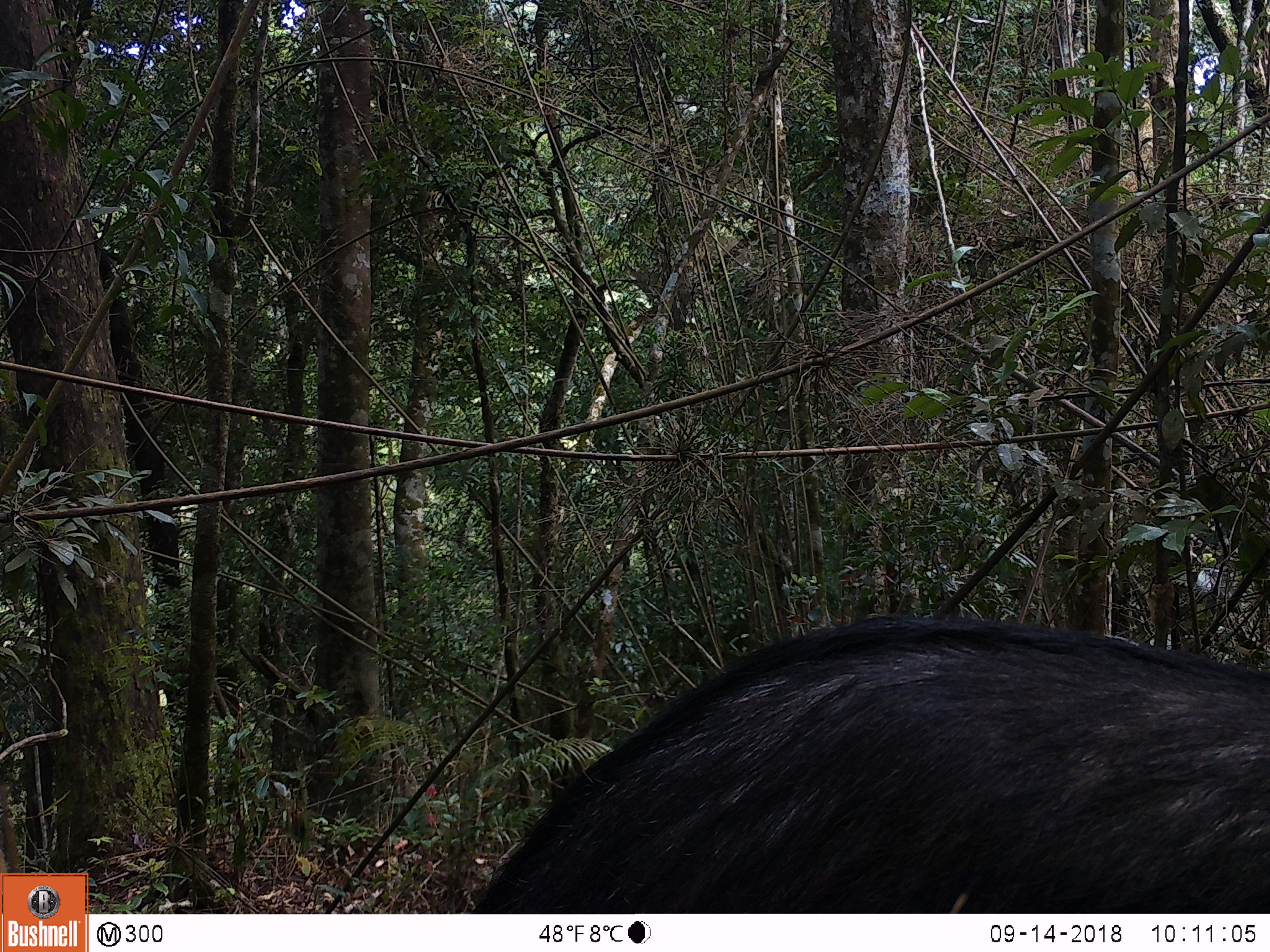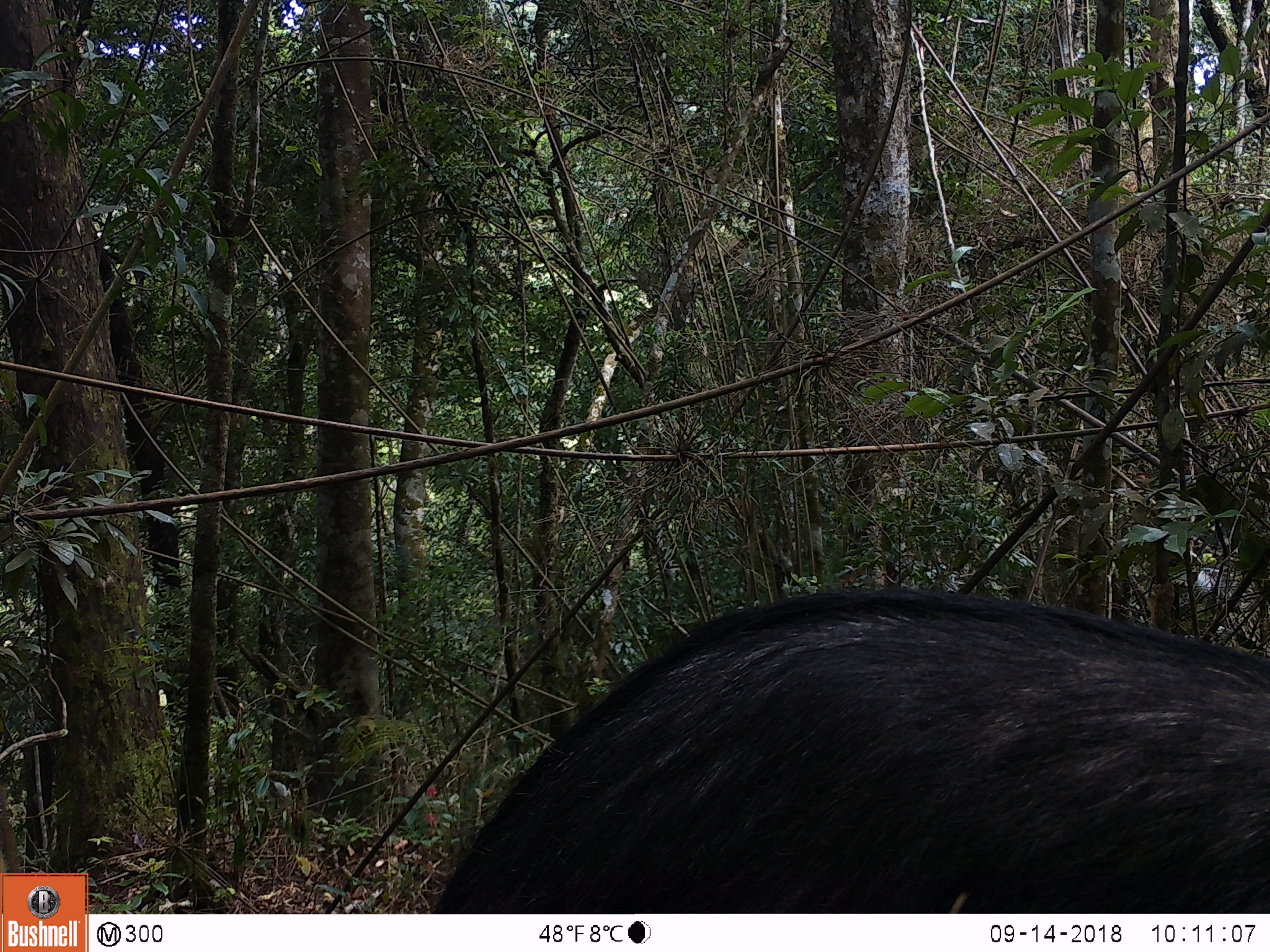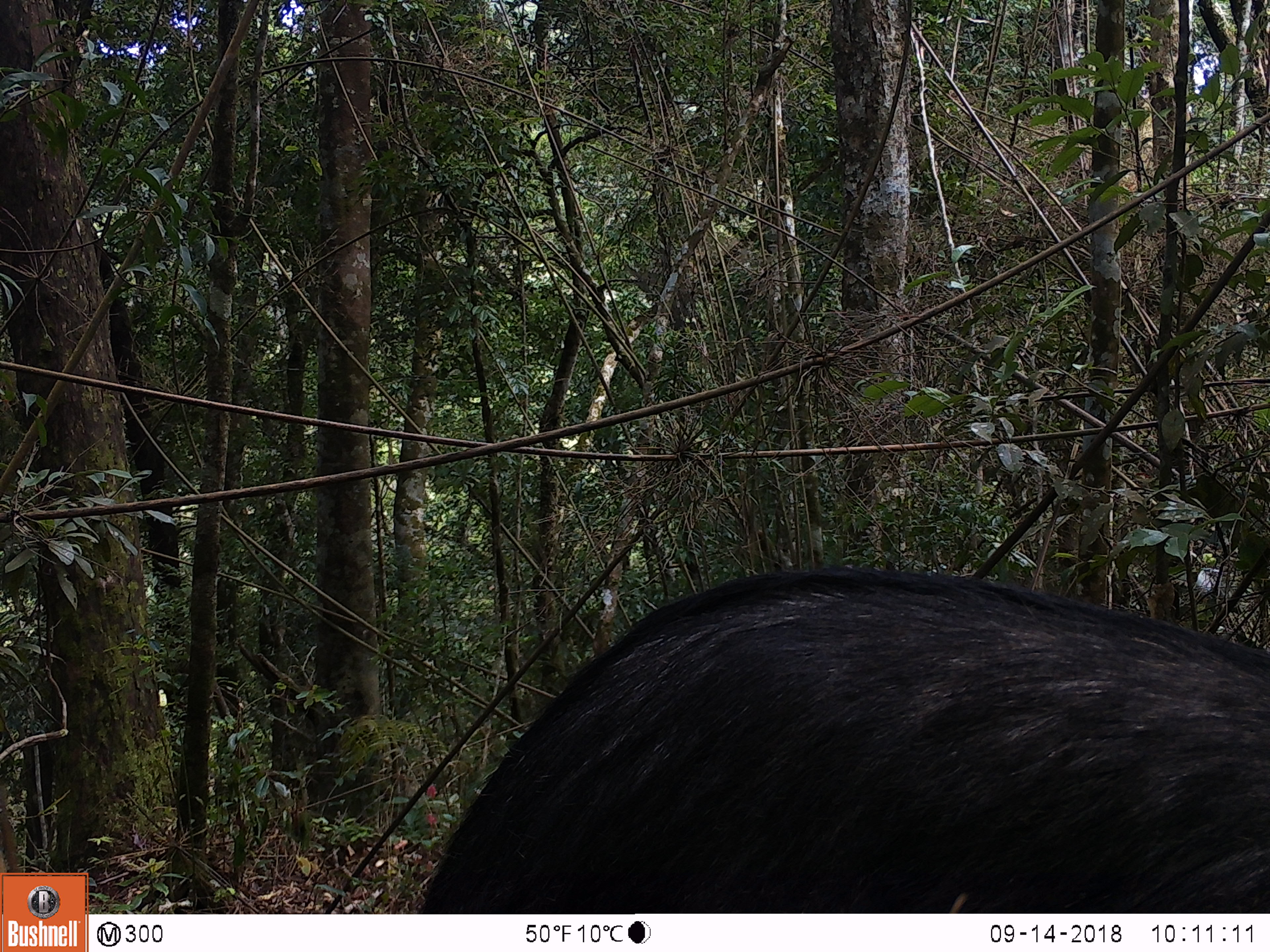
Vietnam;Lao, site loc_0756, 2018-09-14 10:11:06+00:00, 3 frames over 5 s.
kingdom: Animalia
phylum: Chordata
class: Mammalia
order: Artiodactyla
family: Bovidae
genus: Capricornis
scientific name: Capricornis sumatraensis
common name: chinese serow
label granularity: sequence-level